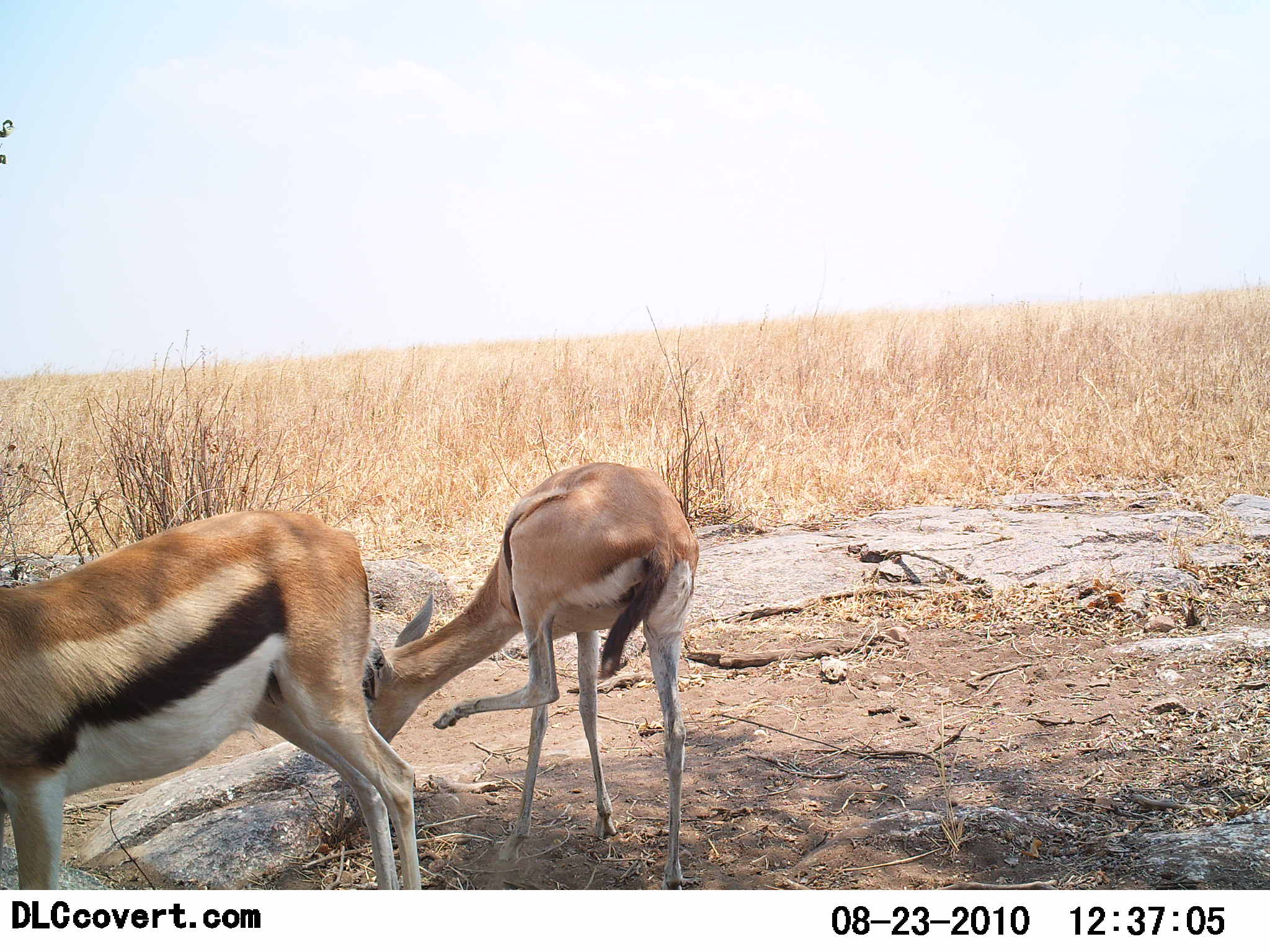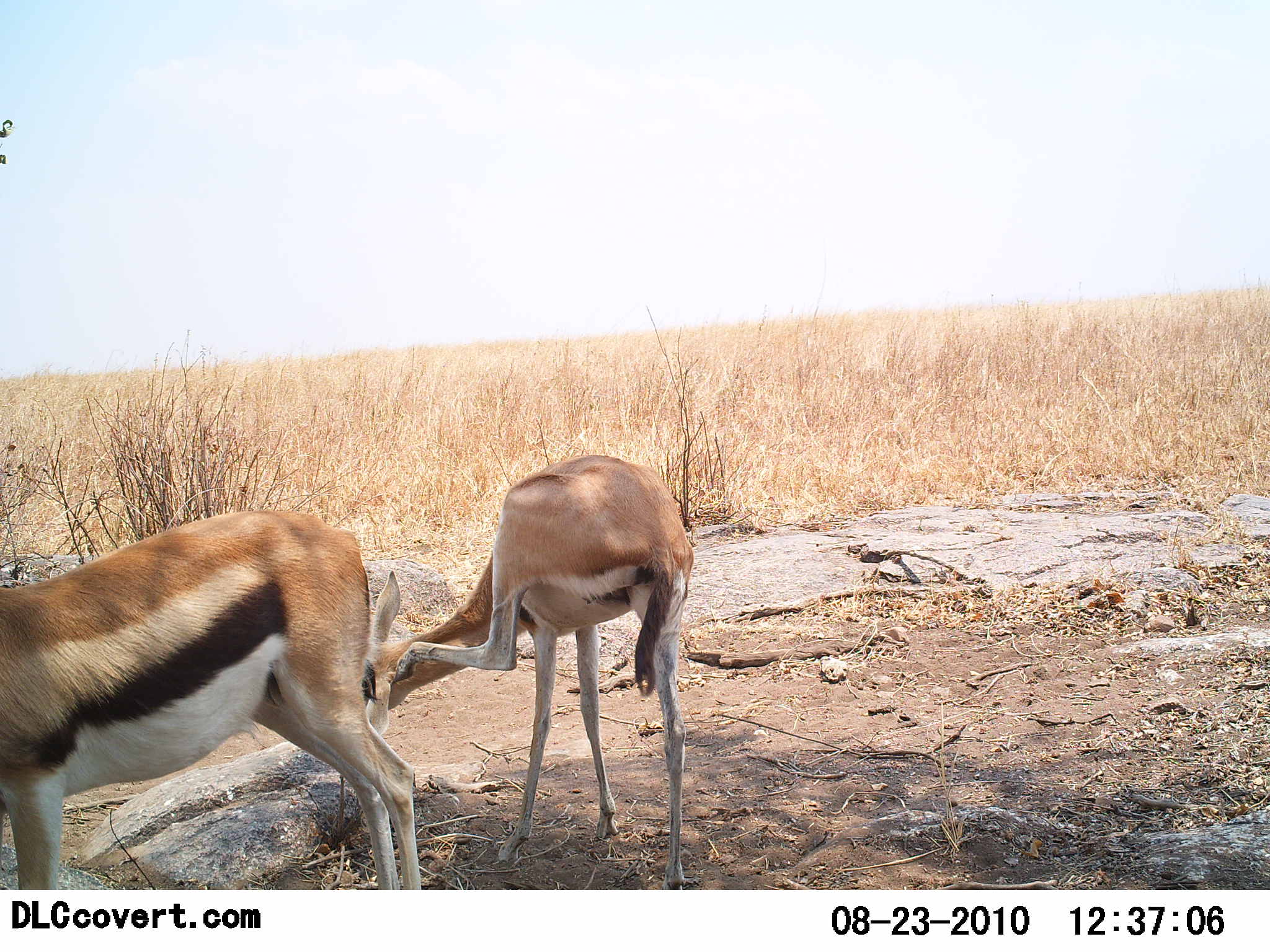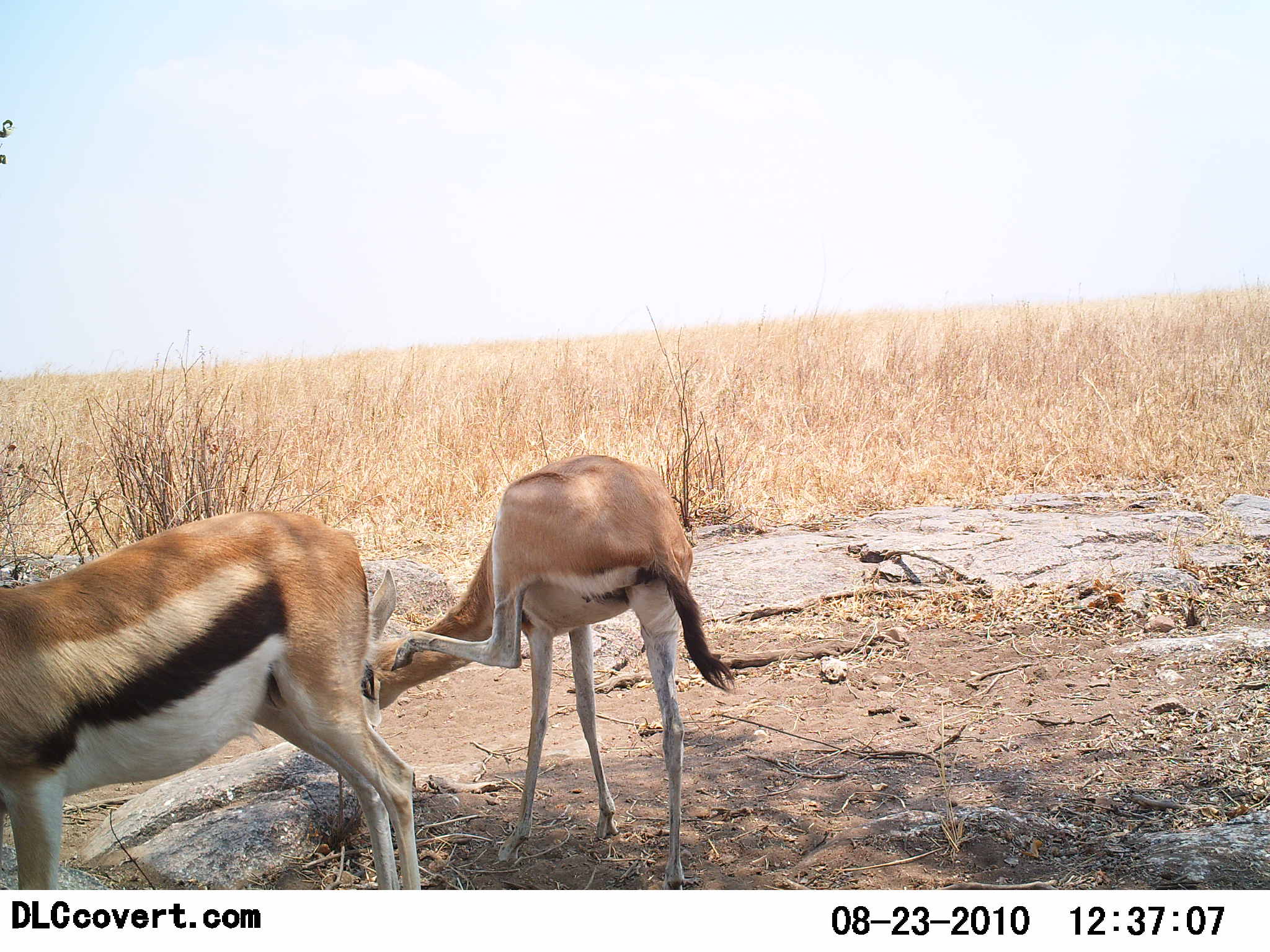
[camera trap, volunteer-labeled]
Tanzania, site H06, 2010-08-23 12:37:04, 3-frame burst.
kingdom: Animalia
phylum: Chordata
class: Mammalia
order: Artiodactyla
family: Bovidae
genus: Eudorcas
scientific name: Eudorcas thomsonii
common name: thomson's gazelle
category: gazellethomsons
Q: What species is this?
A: Gazellethomsons (thomson's gazelle) (Eudorcas thomsonii).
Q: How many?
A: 2.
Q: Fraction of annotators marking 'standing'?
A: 93%.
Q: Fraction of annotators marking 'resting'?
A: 0%.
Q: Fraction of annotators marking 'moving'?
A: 21%.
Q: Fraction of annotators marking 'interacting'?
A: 14%.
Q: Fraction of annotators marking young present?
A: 0%.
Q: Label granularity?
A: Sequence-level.